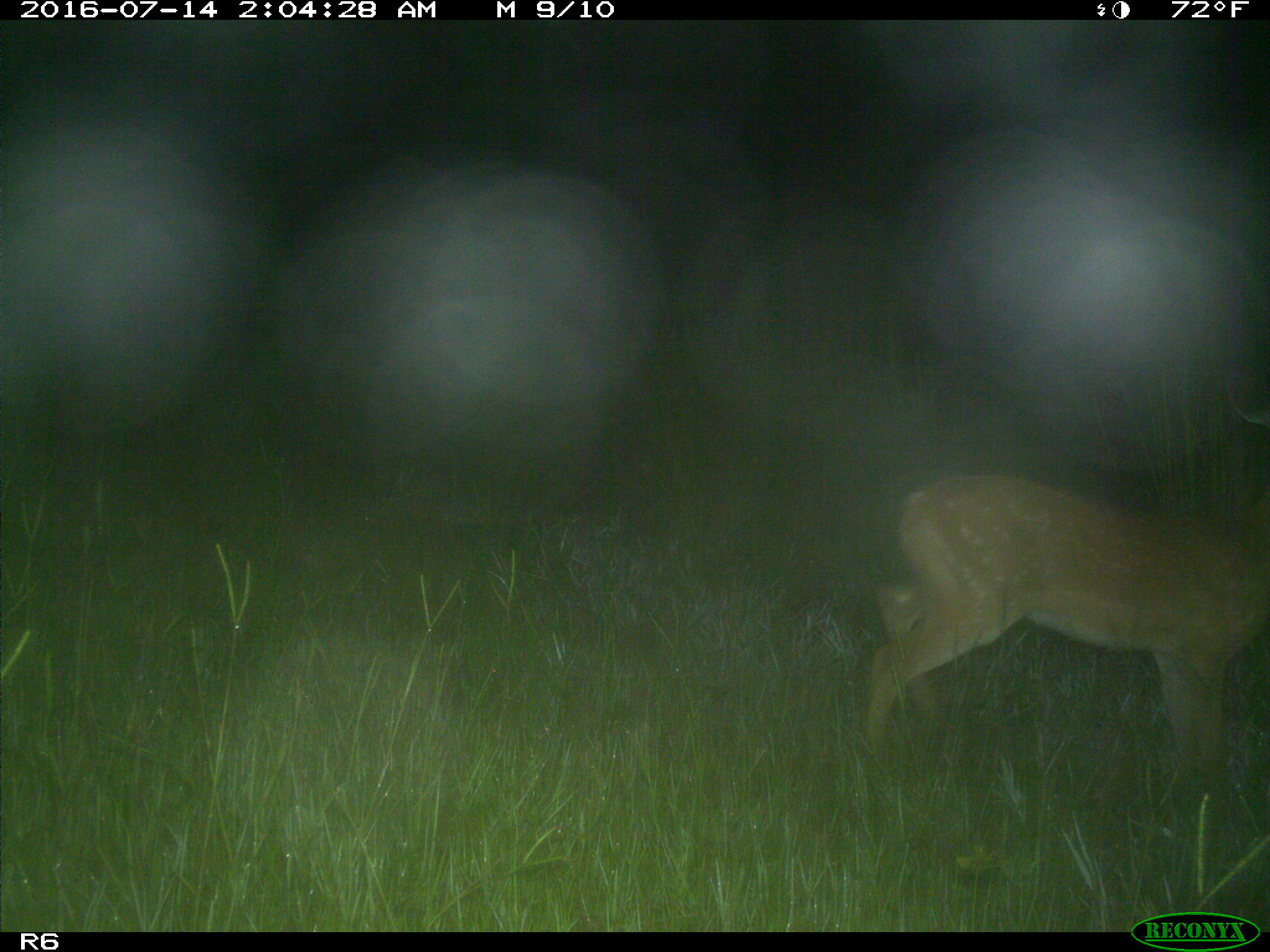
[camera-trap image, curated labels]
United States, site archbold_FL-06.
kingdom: Animalia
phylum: Chordata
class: Mammalia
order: Artiodactyla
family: Cervidae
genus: Odocoileus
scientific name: Odocoileus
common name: deer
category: unidentified deer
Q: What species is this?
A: Unidentified deer (deer) (Odocoileus).